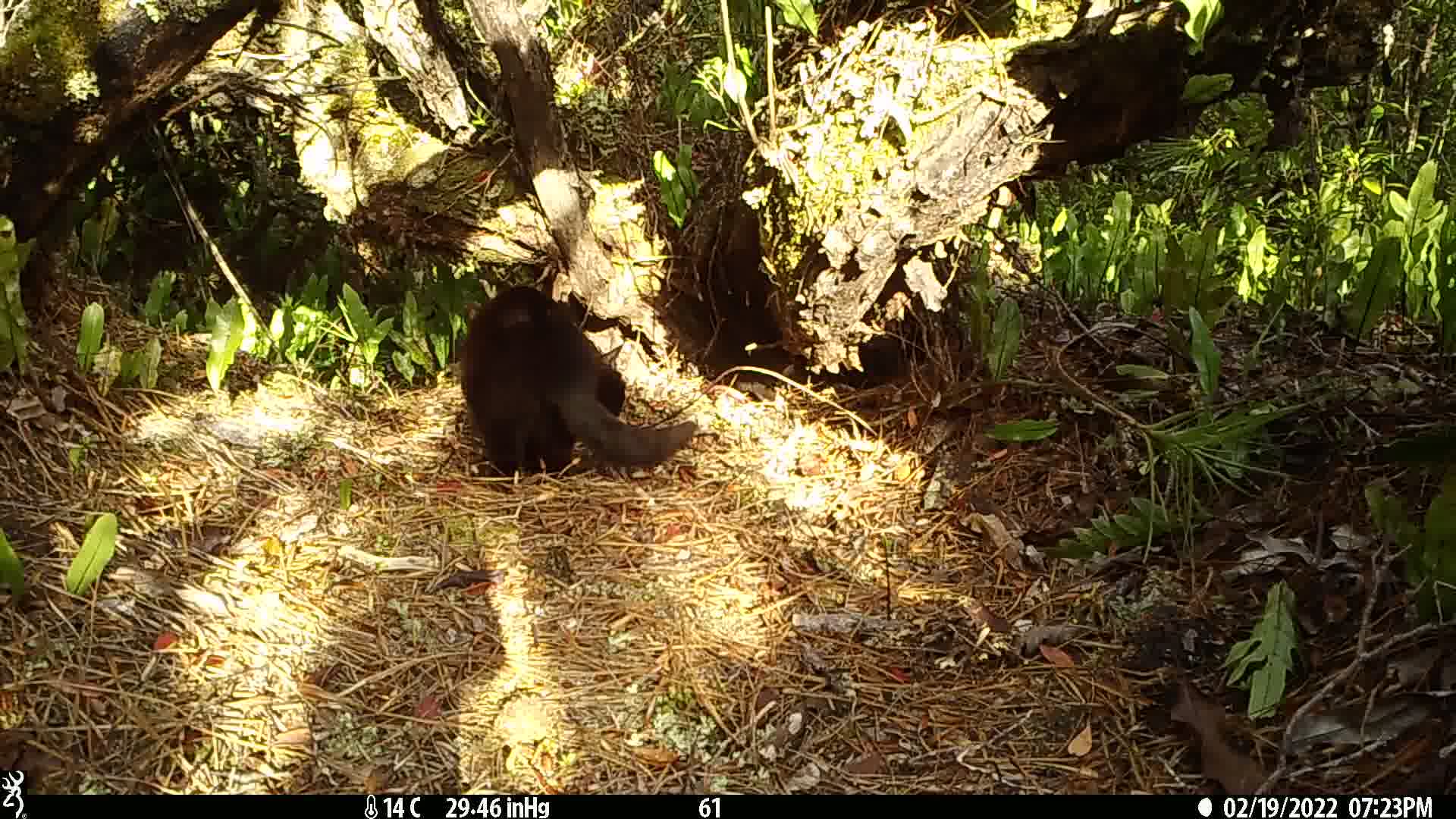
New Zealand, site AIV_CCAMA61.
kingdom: Animalia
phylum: Chordata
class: Mammalia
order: Carnivora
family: Felidae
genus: Felis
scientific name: Felis catus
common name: domestic cat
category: cat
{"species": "cat (domestic cat) (Felis catus)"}